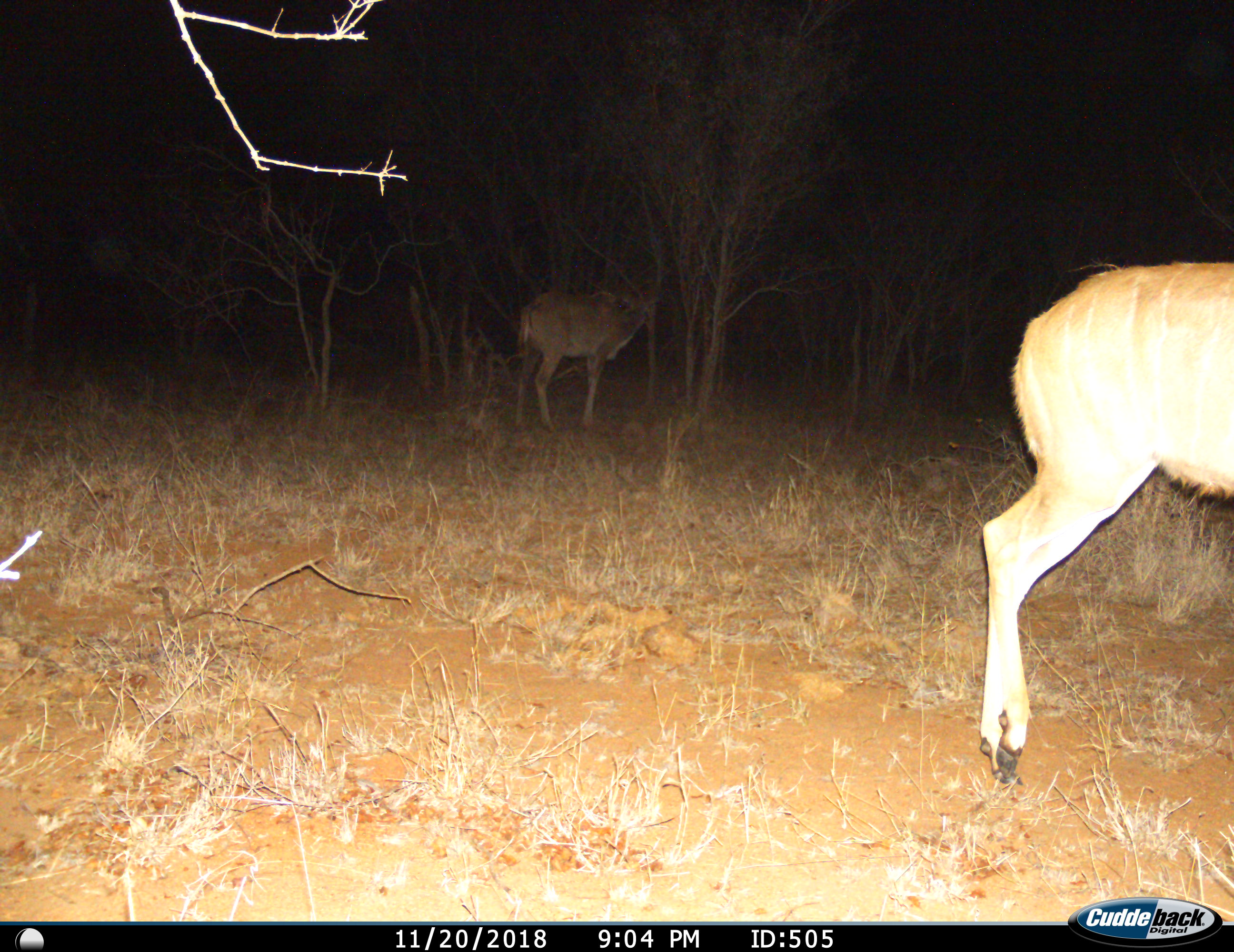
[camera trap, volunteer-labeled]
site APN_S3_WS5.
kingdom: Animalia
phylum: Chordata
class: Mammalia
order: Artiodactyla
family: Bovidae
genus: Tragelaphus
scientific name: Tragelaphus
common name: kudu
Kudu (Tragelaphus), count 2. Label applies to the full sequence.